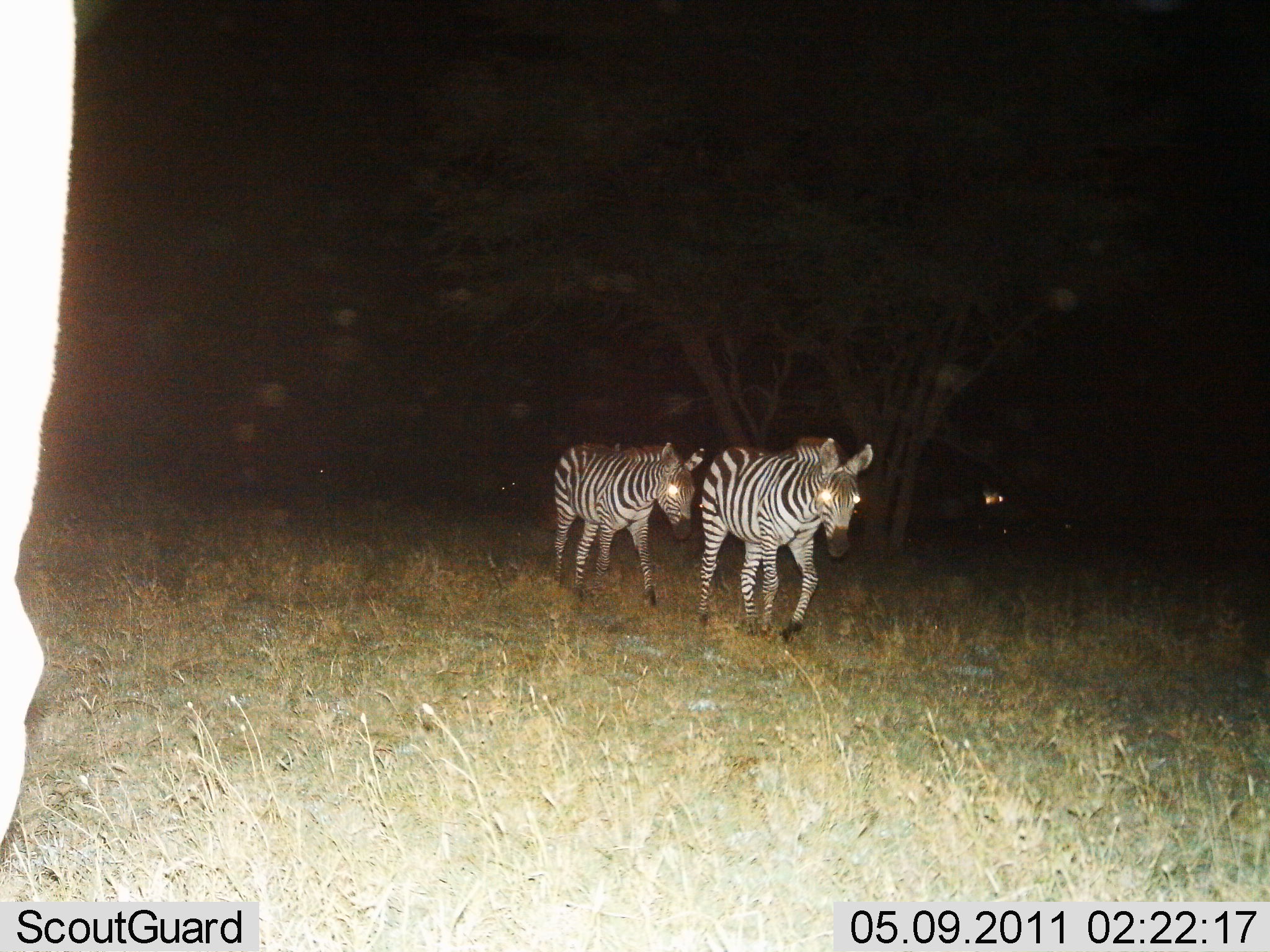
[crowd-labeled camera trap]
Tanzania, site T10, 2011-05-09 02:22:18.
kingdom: Animalia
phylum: Chordata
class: Mammalia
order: Perissodactyla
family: Equidae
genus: Equus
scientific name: Equus quagga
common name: plains zebra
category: zebra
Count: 2.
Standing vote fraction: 8%.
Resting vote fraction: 0%.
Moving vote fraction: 100%.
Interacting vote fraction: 0%.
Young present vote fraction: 0%.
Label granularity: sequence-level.